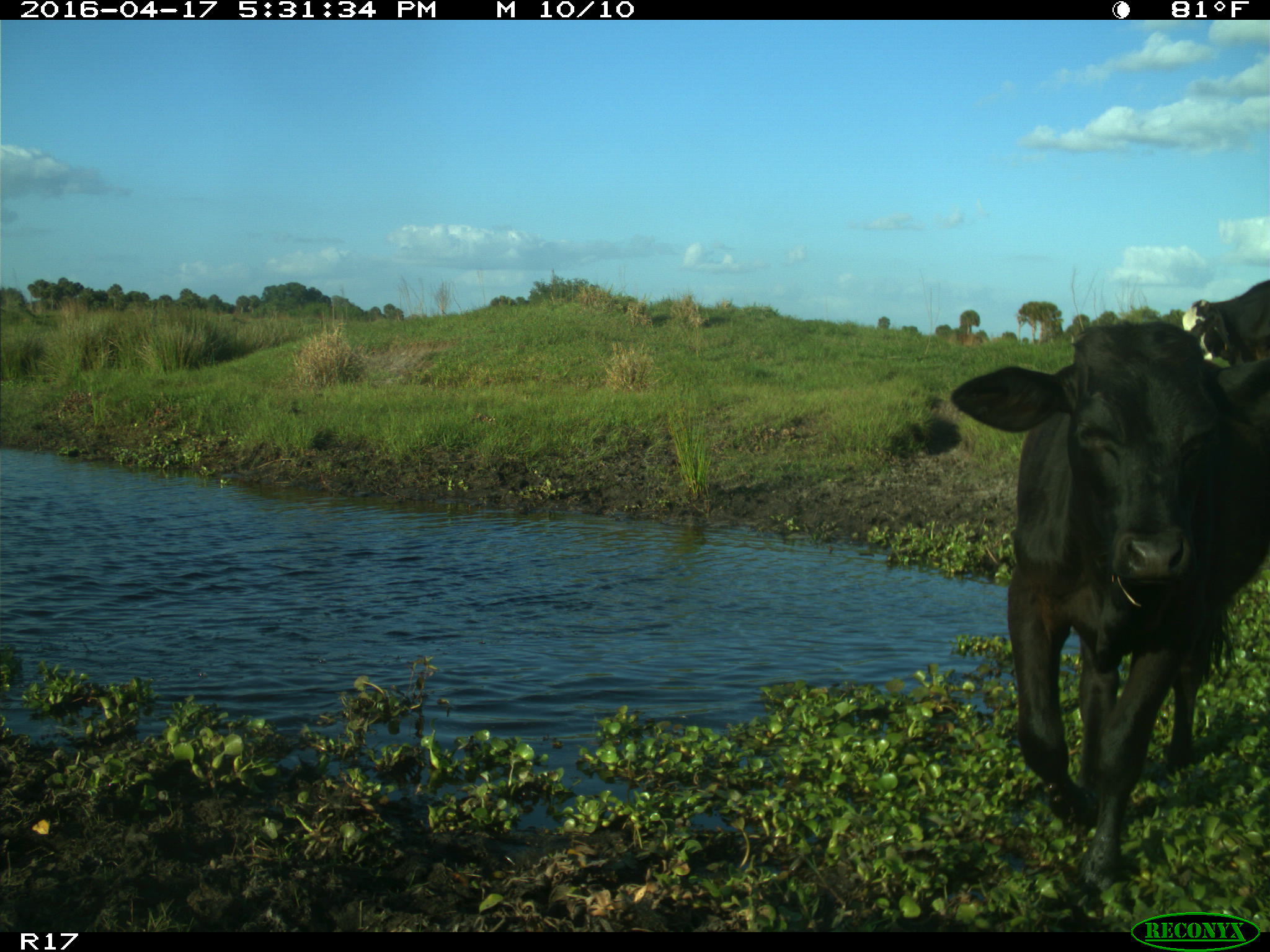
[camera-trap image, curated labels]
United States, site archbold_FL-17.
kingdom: Animalia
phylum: Chordata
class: Mammalia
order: Artiodactyla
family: Bovidae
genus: Bos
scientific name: Bos taurus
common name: domestic cow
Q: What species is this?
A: Bos taurus (domestic cow).